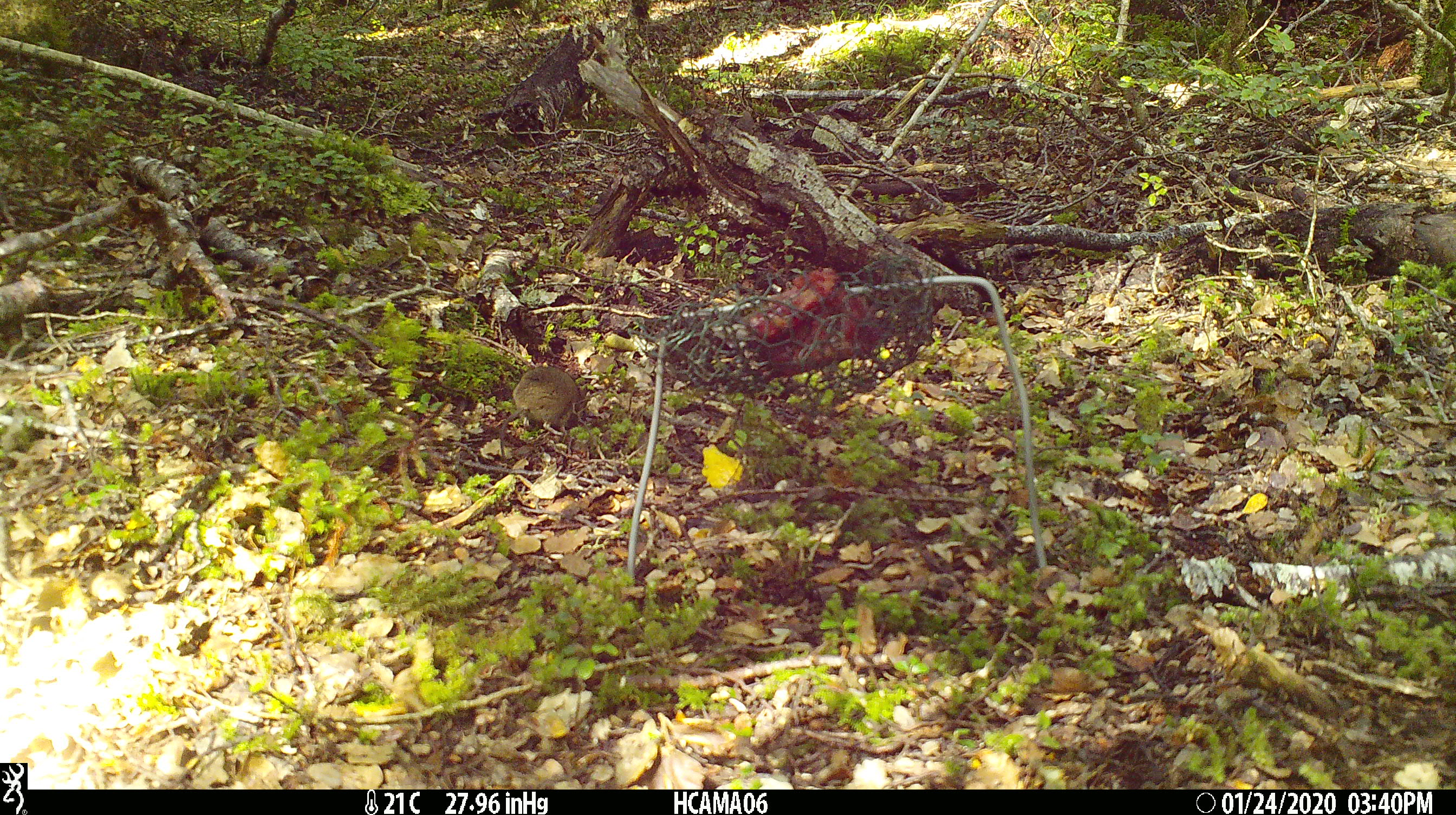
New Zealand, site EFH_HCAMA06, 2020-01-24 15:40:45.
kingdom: Animalia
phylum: Chordata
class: Mammalia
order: Rodentia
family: Muridae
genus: Mus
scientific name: Mus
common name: mouse